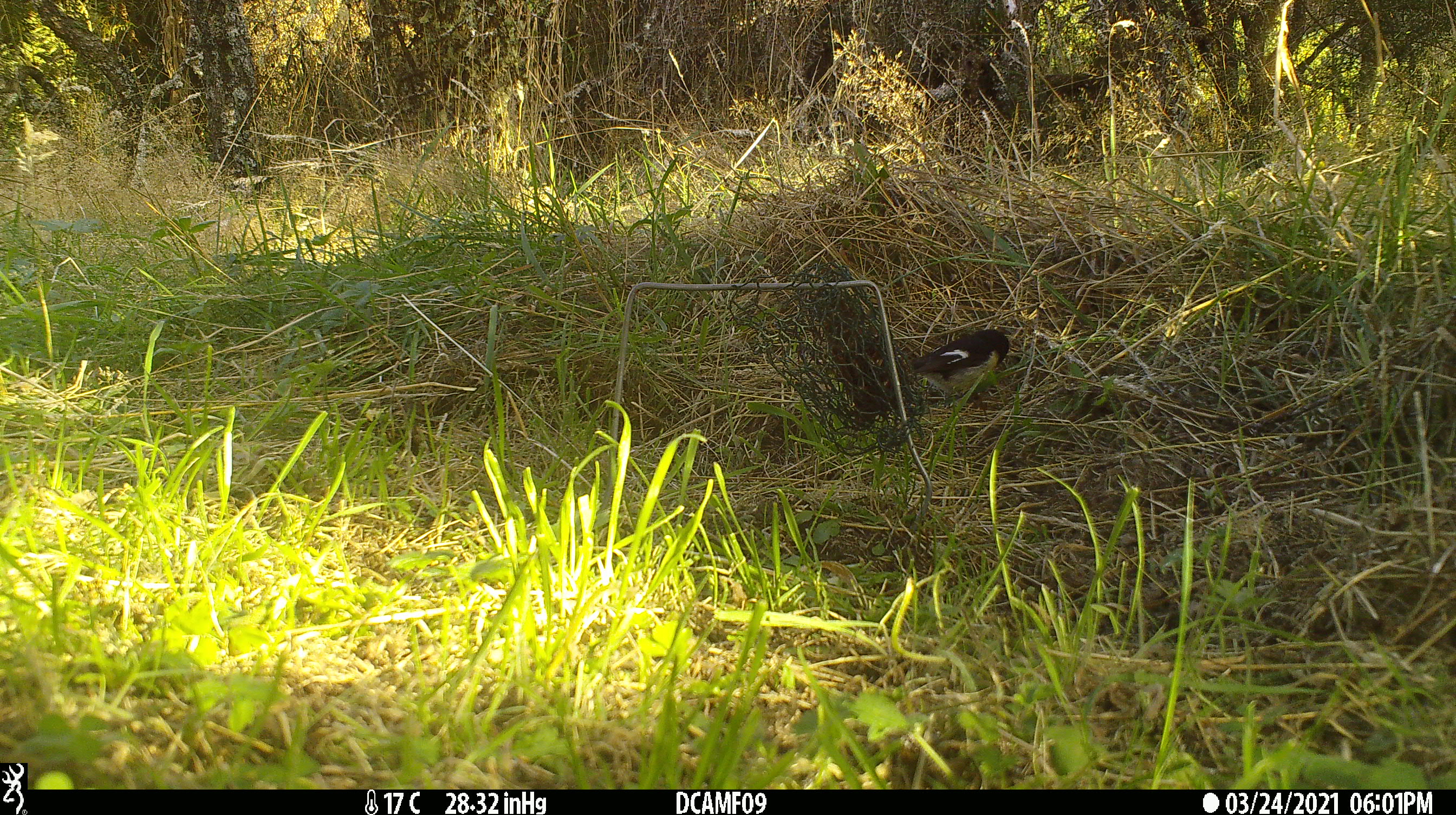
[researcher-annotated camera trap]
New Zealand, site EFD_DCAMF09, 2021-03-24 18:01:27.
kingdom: Animalia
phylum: Chordata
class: Aves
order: Passeriformes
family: Petroicidae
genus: Petroica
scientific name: Petroica macrocephala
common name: tomtit